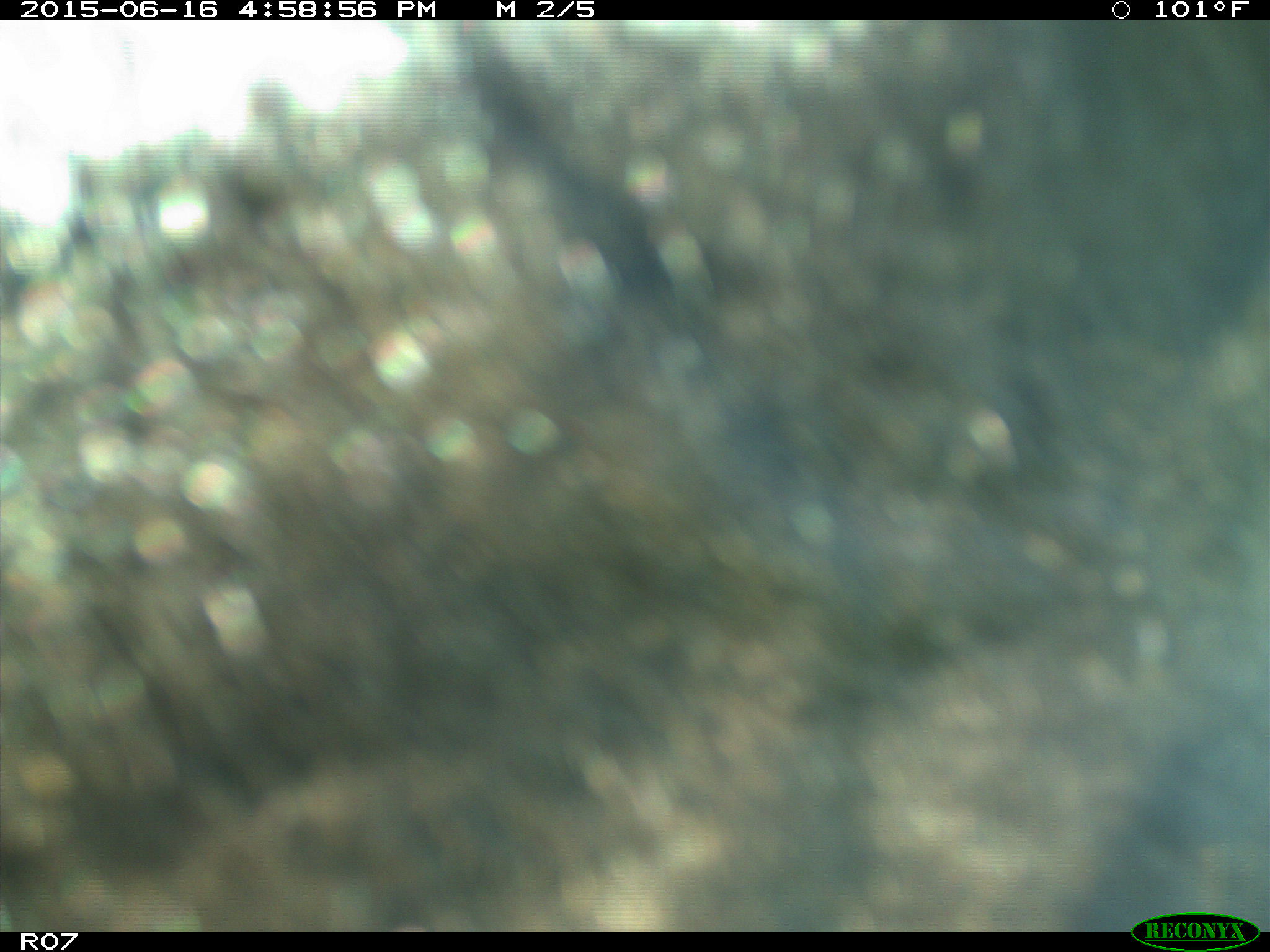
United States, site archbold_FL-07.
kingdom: Animalia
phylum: Chordata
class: Mammalia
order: Artiodactyla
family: Bovidae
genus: Bos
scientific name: Bos taurus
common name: domestic cow